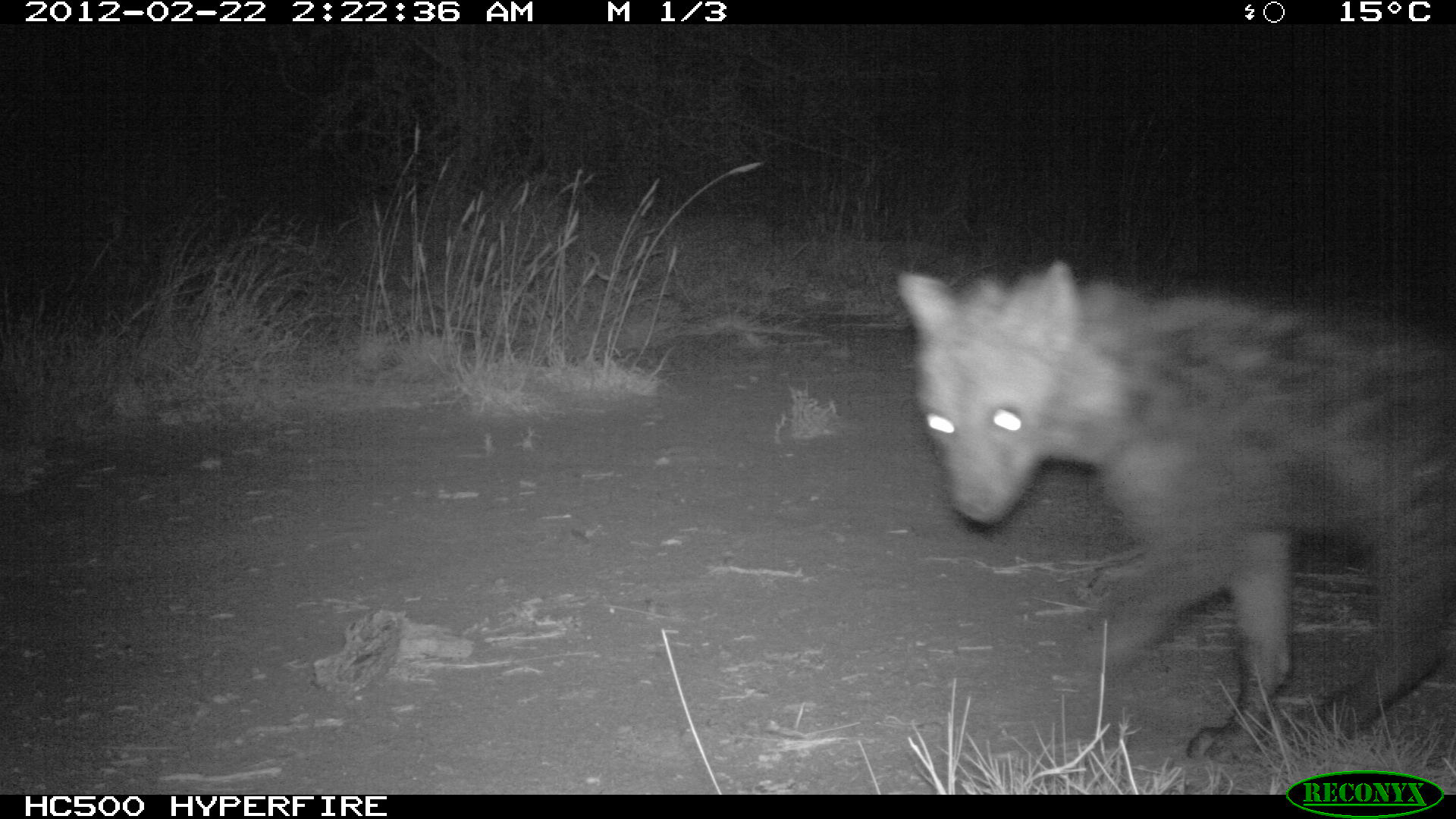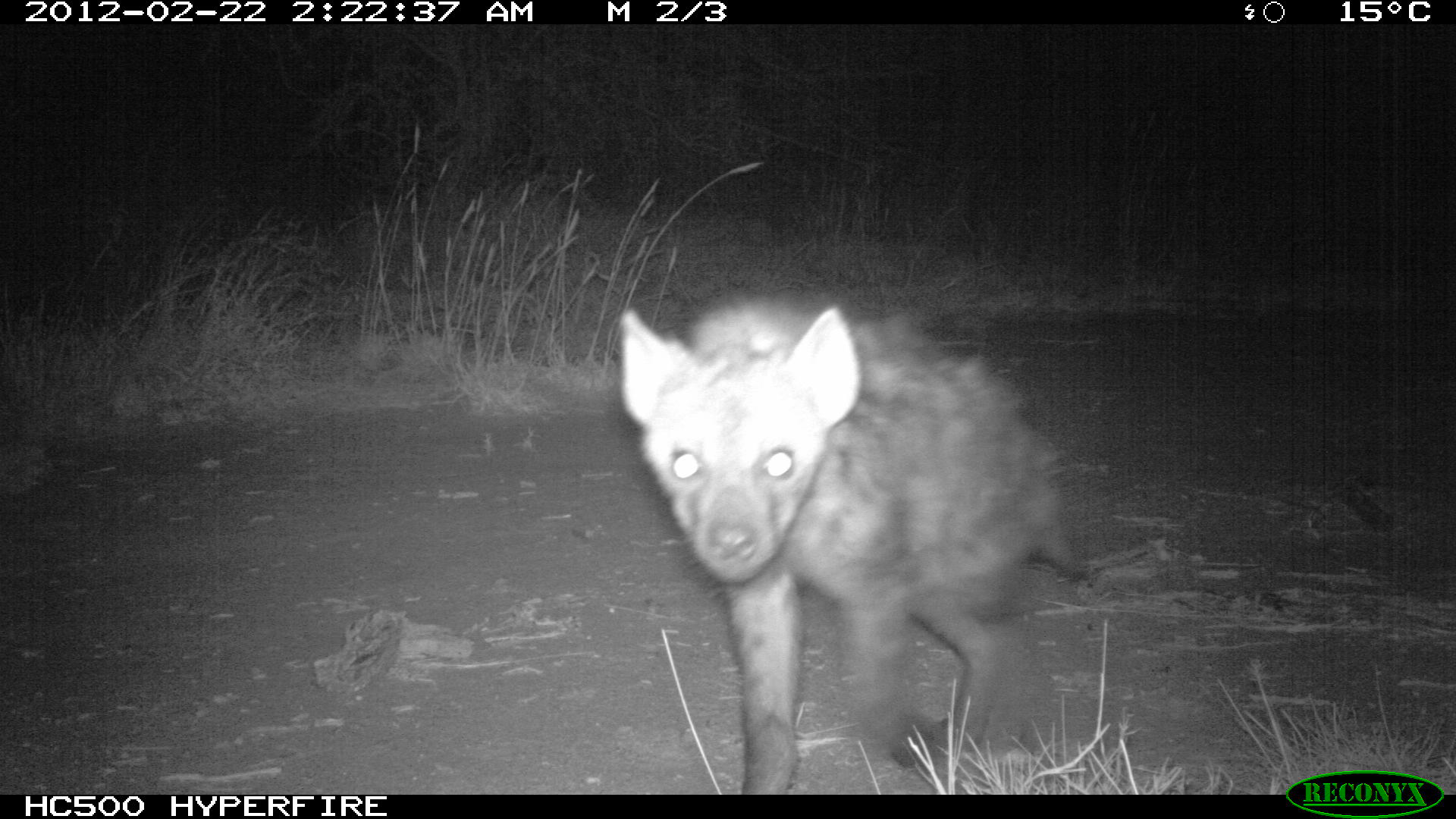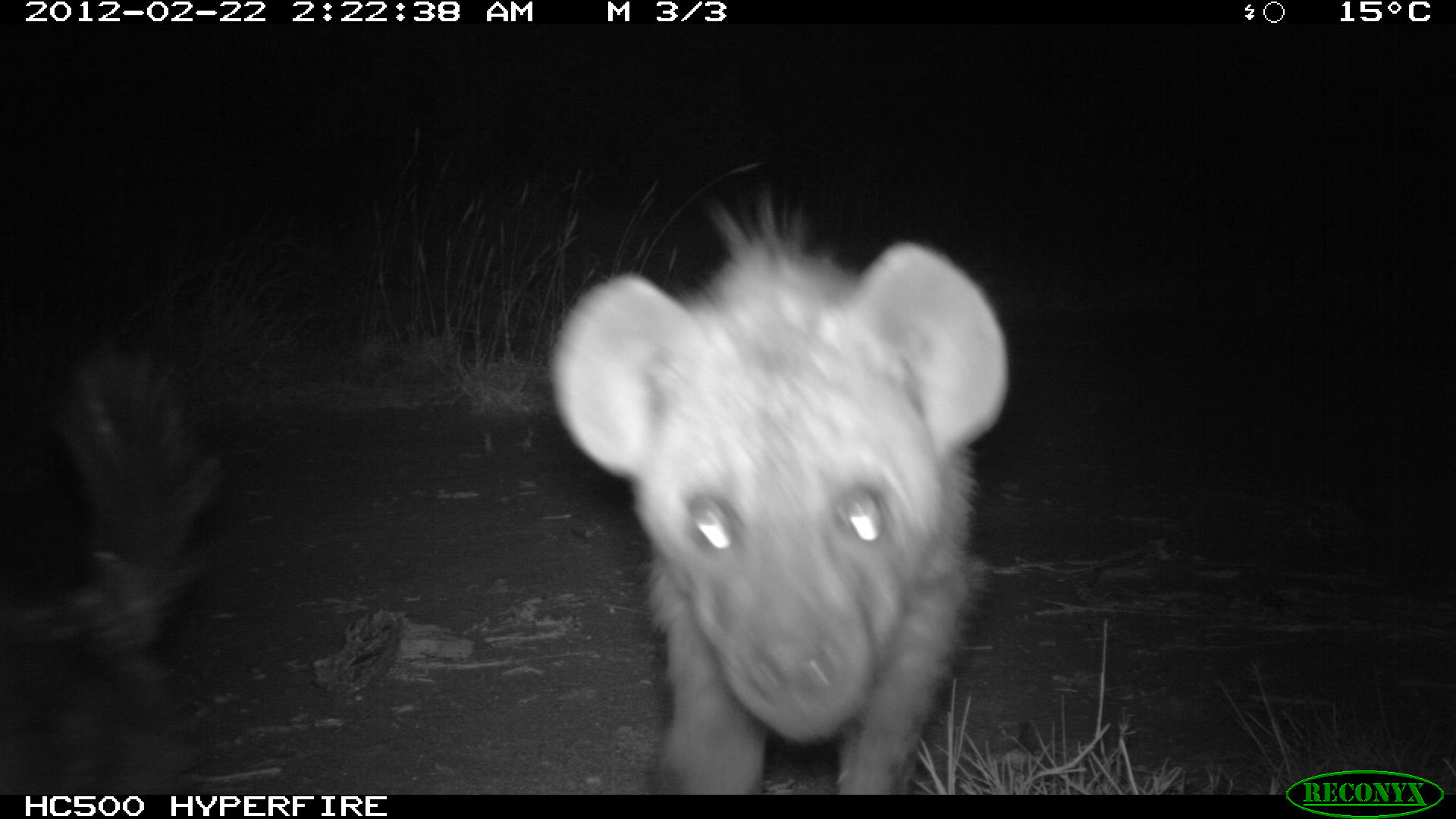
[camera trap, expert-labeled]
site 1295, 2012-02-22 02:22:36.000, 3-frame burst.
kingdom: Animalia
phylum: Chordata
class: Mammalia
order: Carnivora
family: Hyaenidae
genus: Crocuta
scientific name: Crocuta crocuta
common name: spotted hyena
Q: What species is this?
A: Crocuta crocuta (spotted hyena).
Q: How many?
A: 1.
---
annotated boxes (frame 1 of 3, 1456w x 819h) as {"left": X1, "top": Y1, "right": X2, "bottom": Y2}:
crocuta crocuta: {"left": 890, "top": 256, "right": 1452, "bottom": 767}